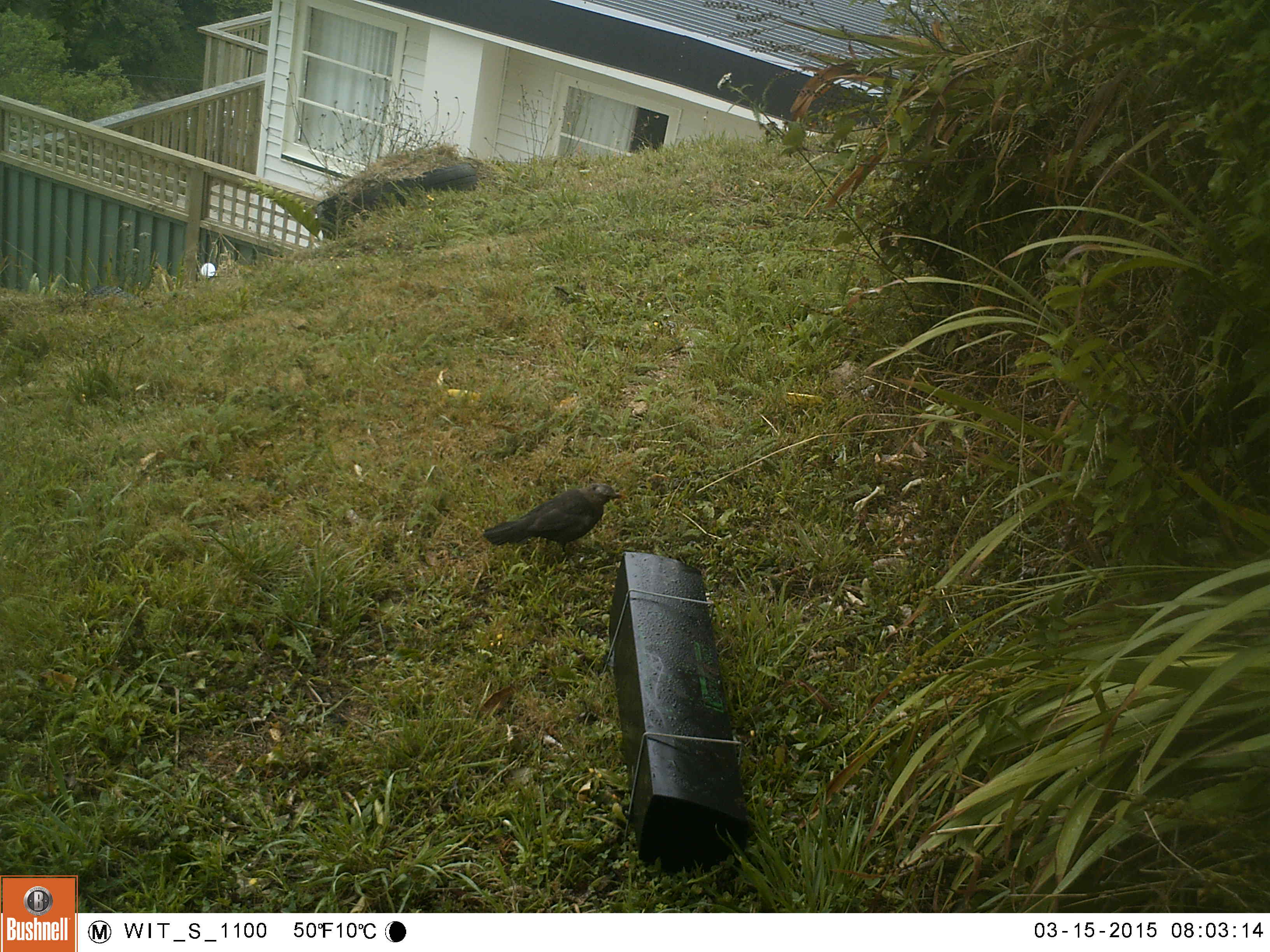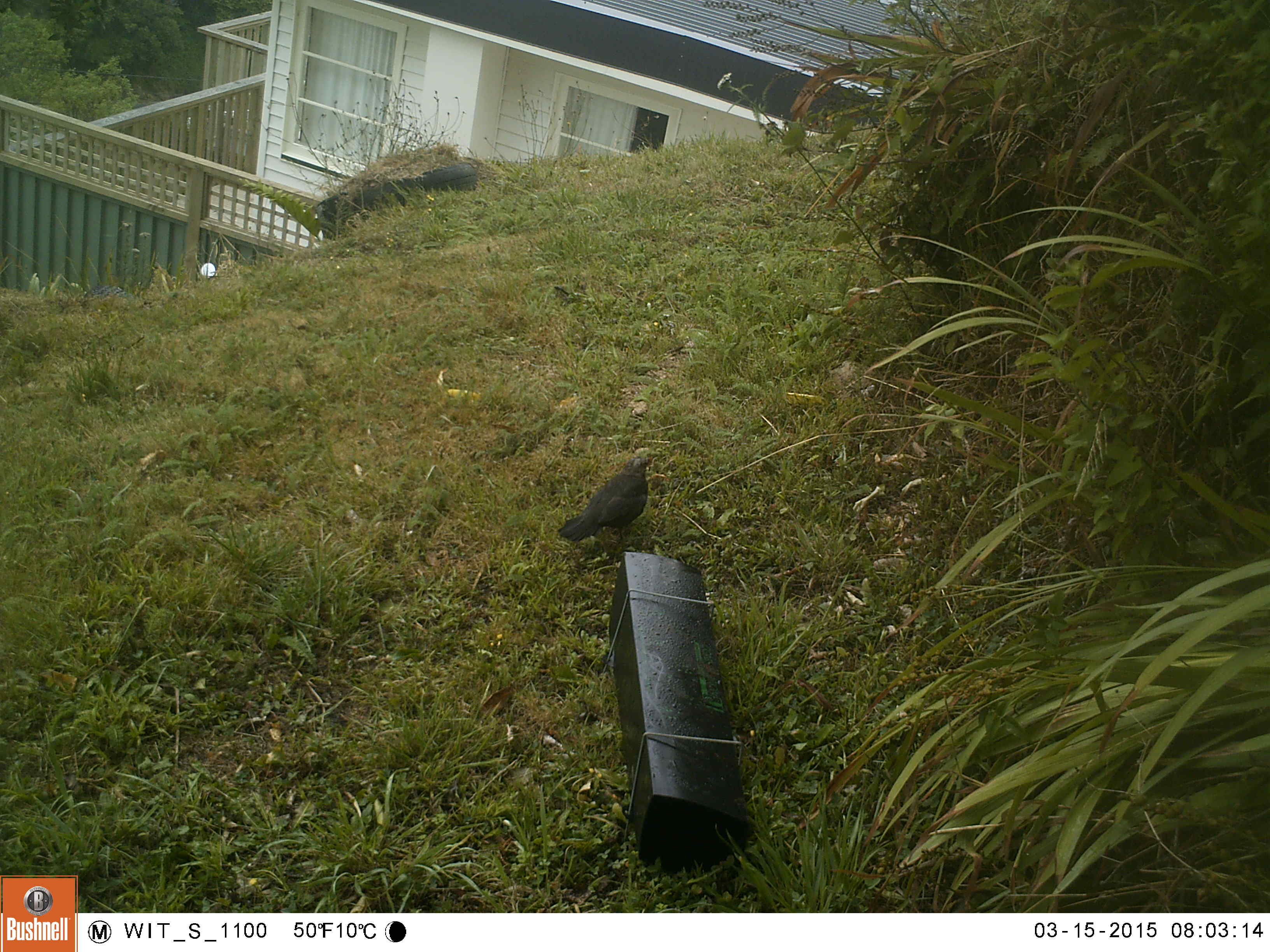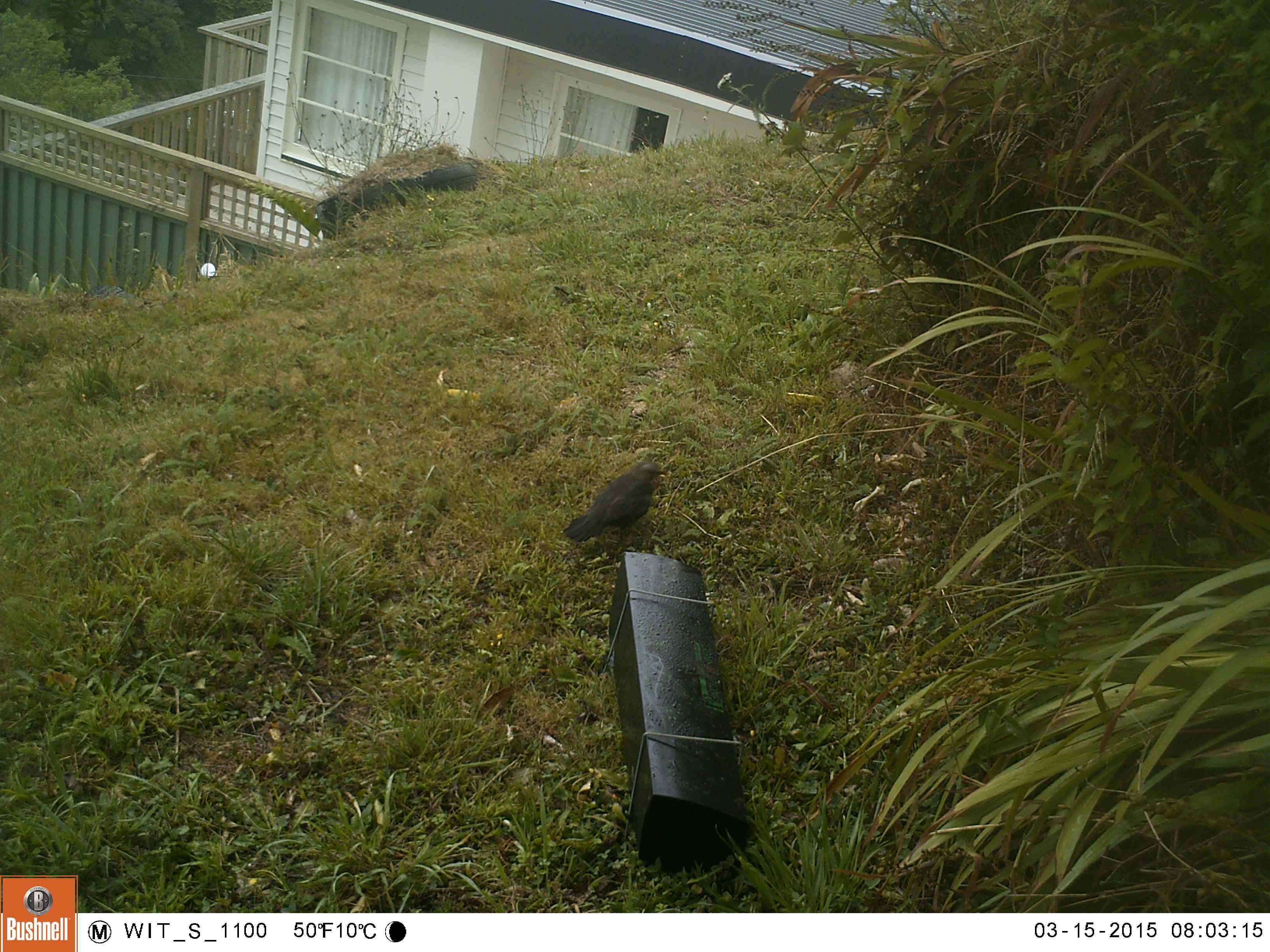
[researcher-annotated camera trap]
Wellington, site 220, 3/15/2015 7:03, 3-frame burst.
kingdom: Animalia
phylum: Chordata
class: Aves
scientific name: Aves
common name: bird